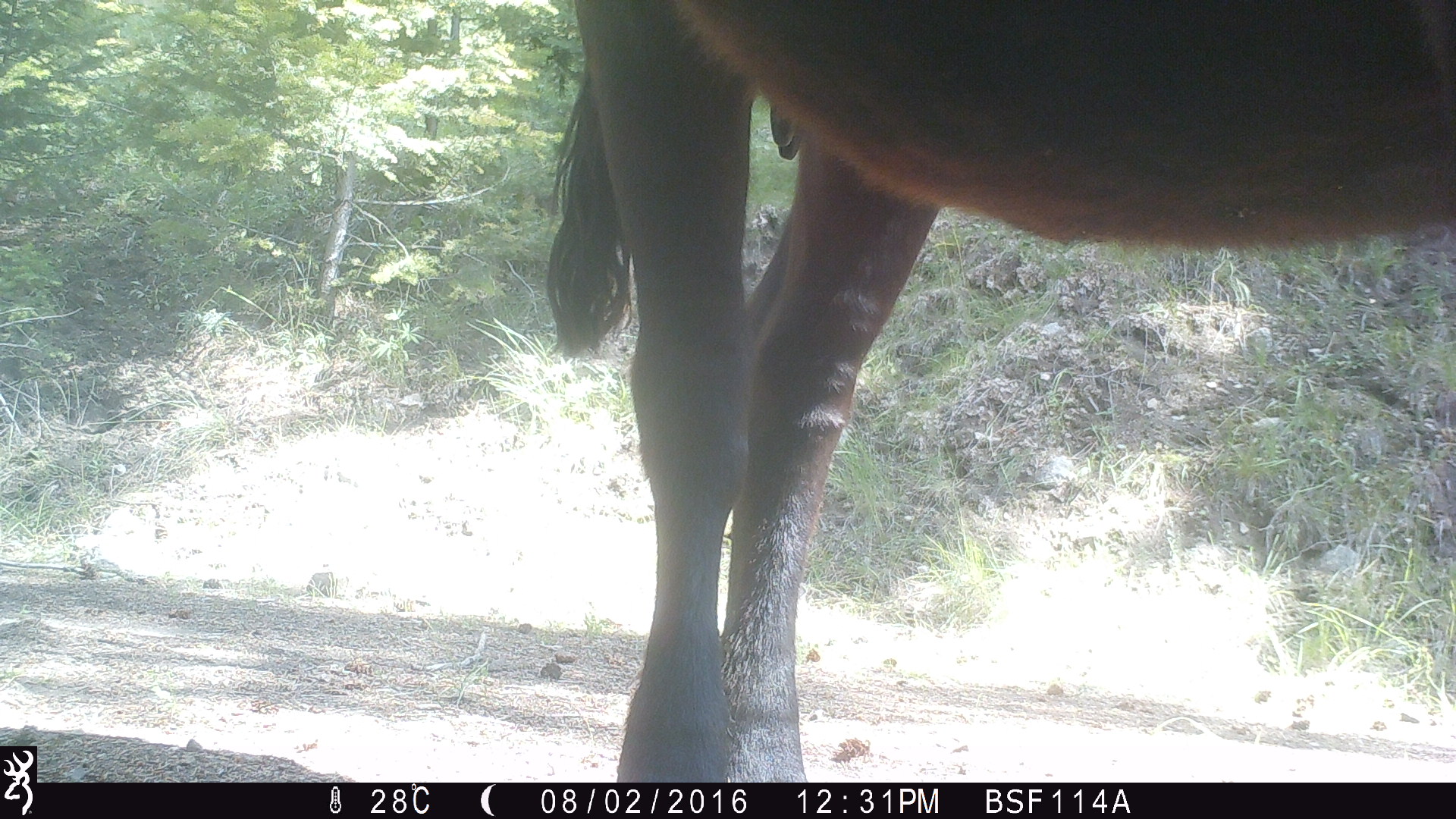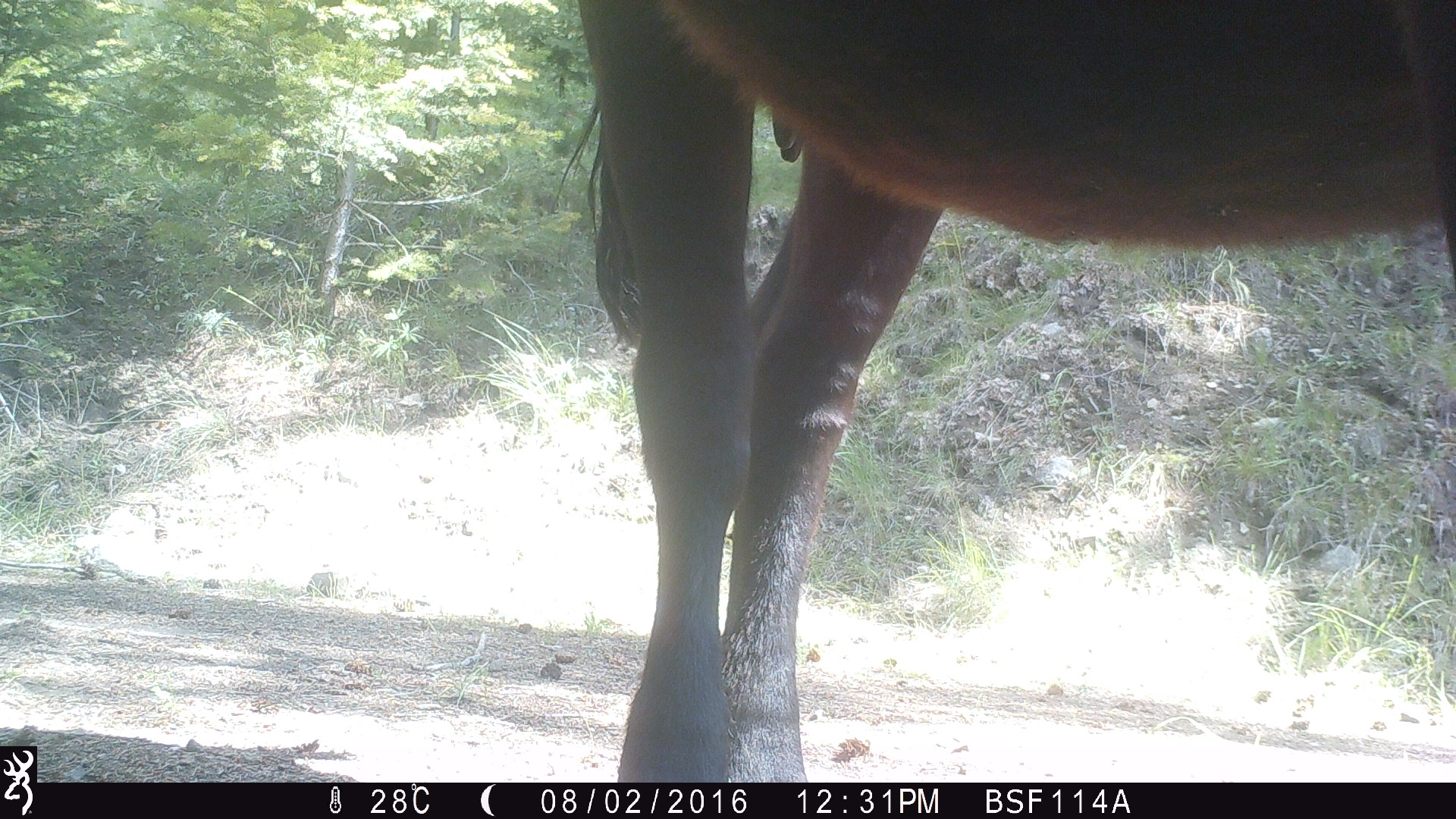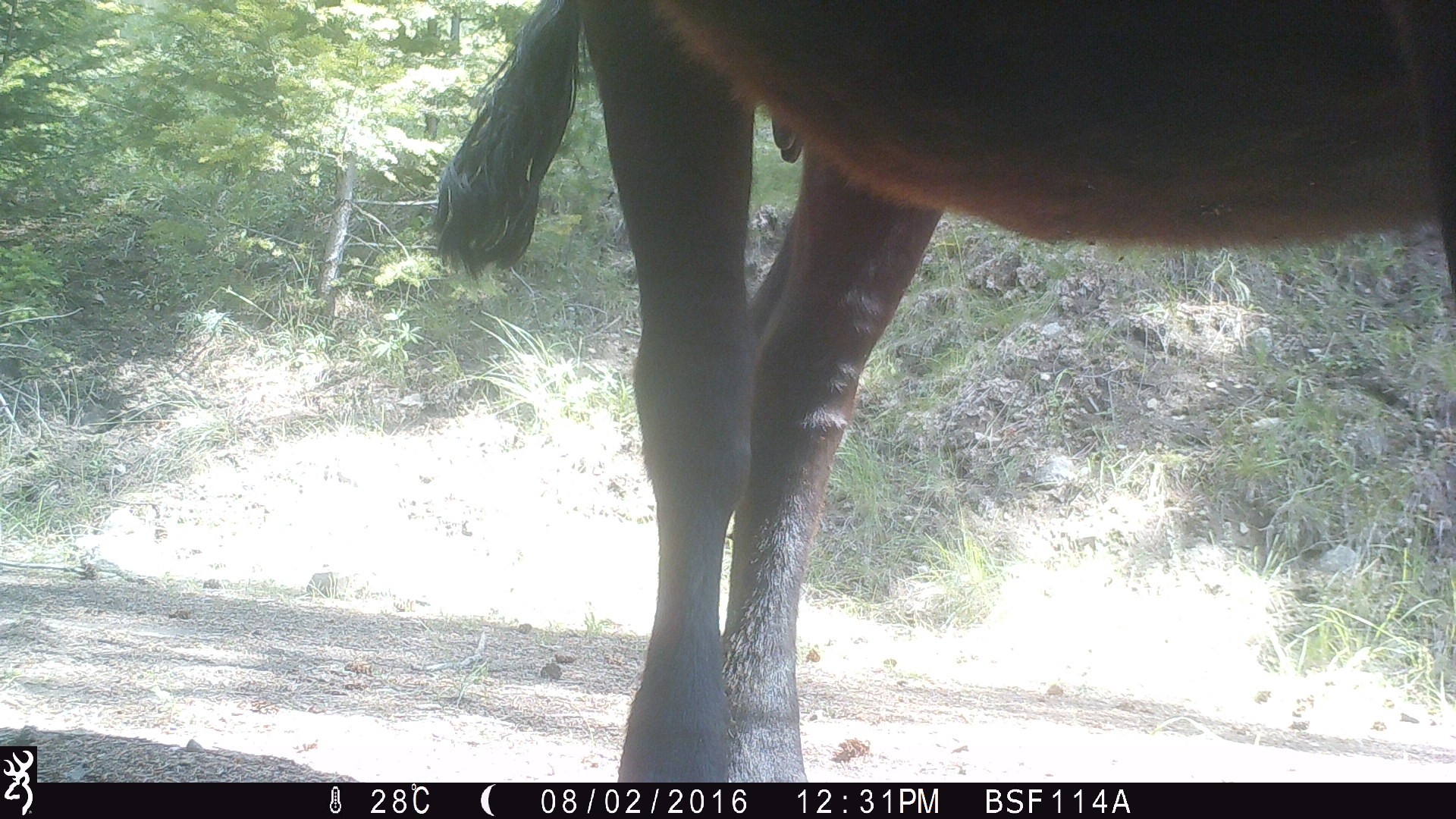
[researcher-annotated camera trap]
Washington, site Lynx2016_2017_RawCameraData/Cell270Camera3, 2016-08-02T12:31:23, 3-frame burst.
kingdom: Animalia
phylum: Chordata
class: Mammalia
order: Artiodactyla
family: Bovidae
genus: Bos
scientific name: Bos taurus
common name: domestic cattle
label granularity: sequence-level